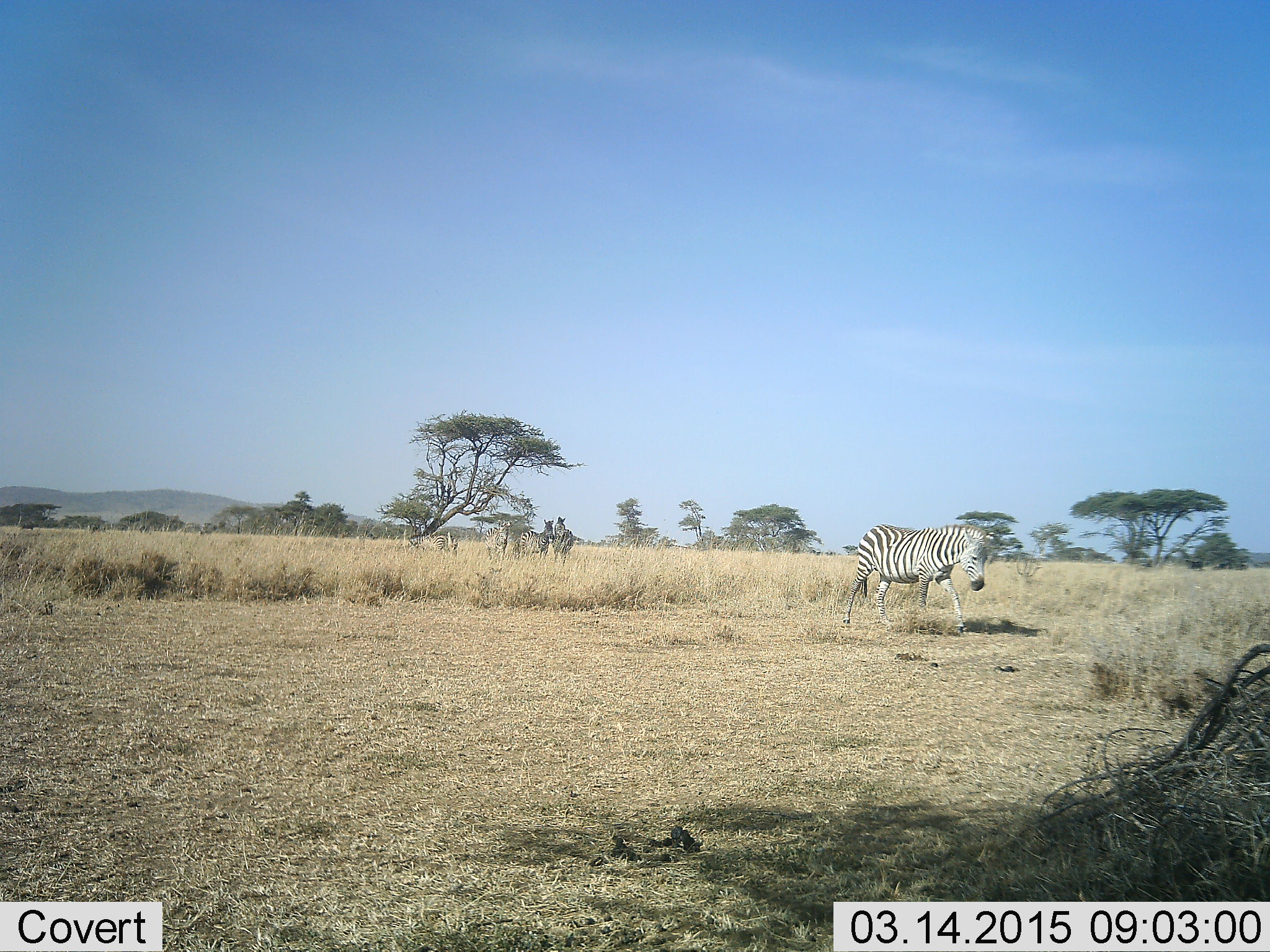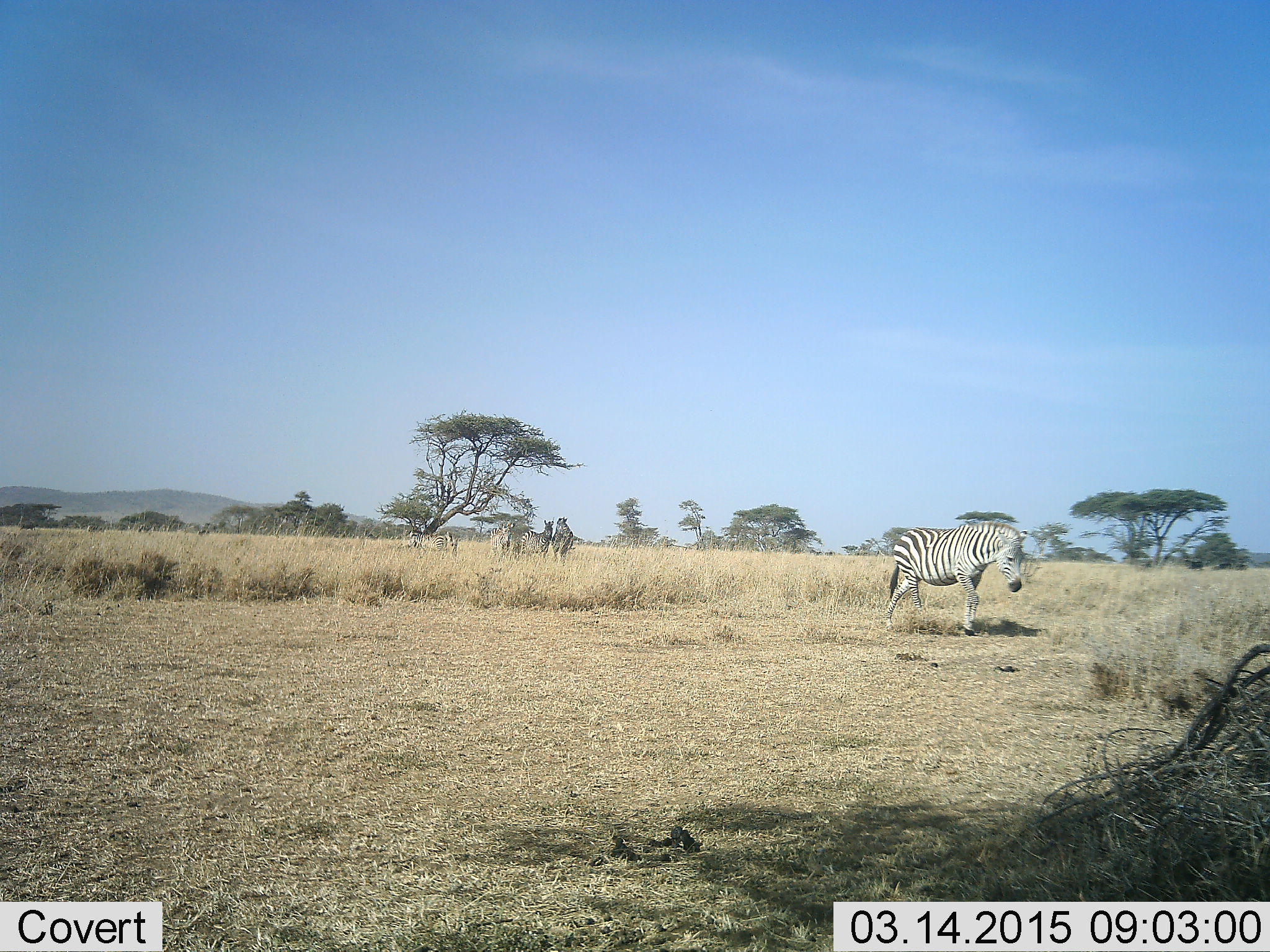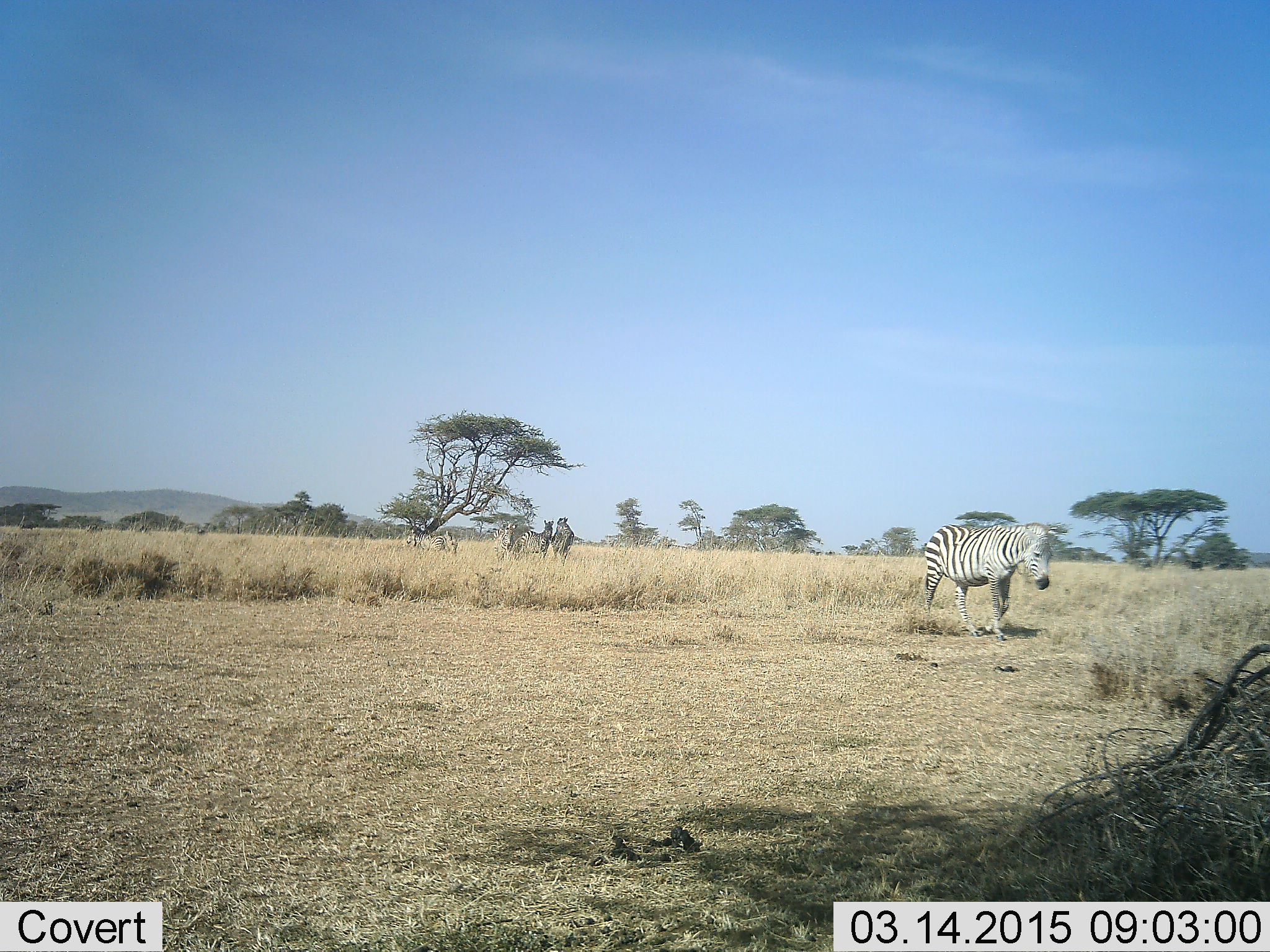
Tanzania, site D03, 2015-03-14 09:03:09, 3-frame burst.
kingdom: Animalia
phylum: Chordata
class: Mammalia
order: Perissodactyla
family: Equidae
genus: Equus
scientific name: Equus quagga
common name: plains zebra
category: zebra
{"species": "zebra (plains zebra) (Equus quagga)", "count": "4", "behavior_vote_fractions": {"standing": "67%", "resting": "8%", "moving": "75%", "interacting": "0%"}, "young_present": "0%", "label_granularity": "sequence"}